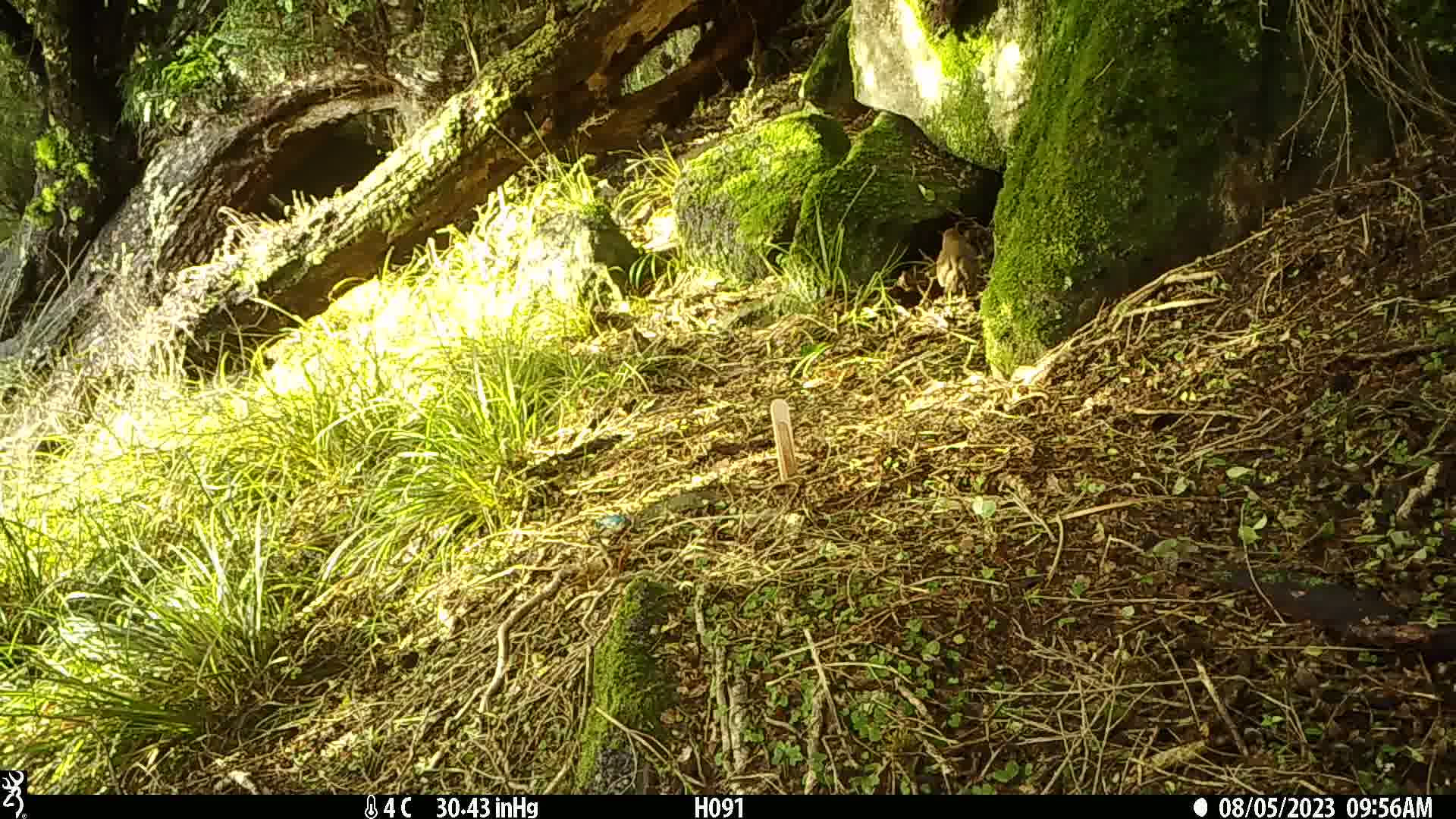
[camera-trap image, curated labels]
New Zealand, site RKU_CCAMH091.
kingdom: Animalia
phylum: Chordata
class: Aves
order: Passeriformes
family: Turdidae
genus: Turdus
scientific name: Turdus philomelos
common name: song thrush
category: thrush